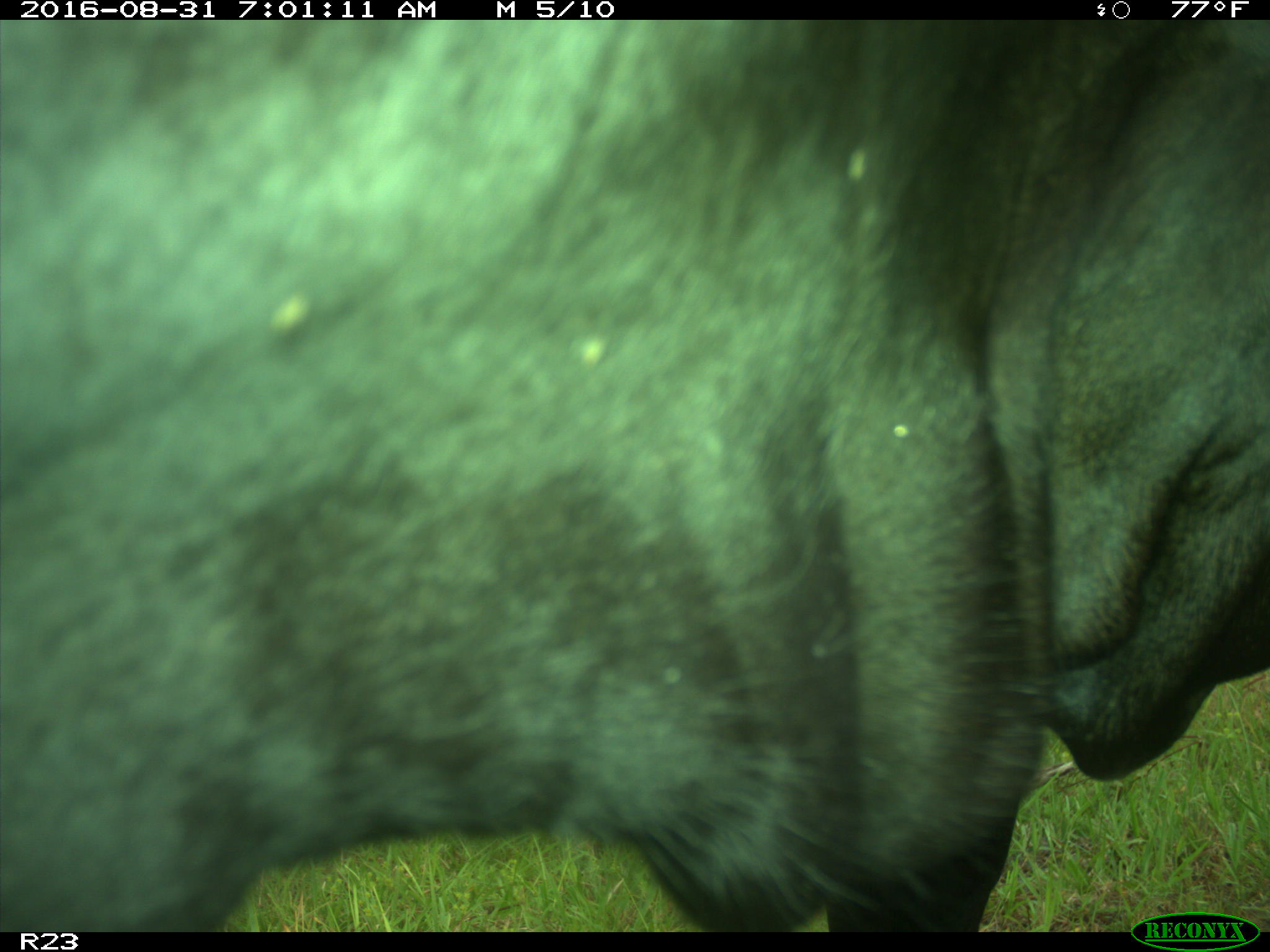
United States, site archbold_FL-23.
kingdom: Animalia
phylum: Chordata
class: Mammalia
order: Artiodactyla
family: Bovidae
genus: Bos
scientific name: Bos taurus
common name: domestic cow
Bos taurus (domestic cow).